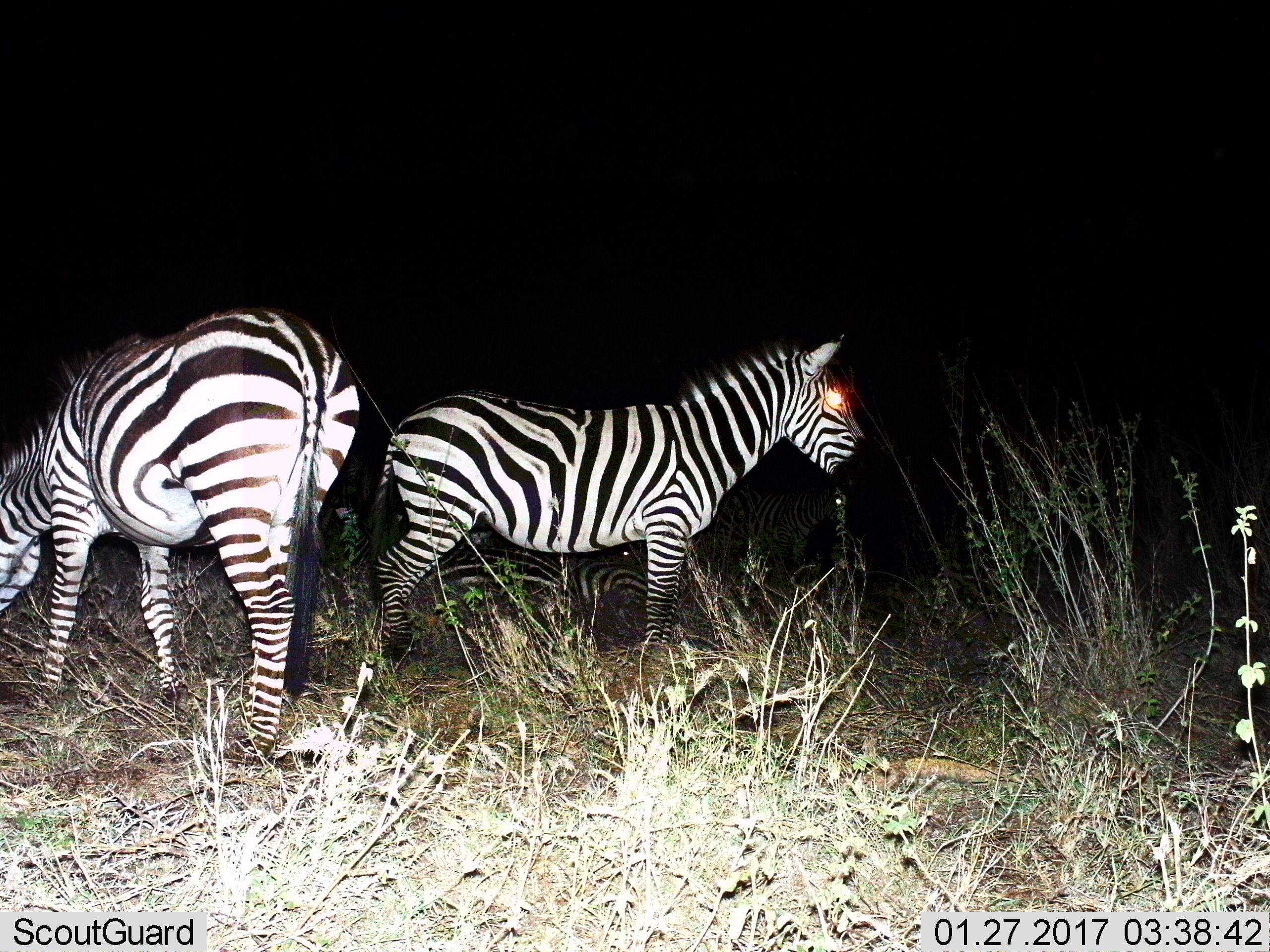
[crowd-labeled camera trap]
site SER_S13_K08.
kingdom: Animalia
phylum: Chordata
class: Mammalia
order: Perissodactyla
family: Equidae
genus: Equus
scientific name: Equus quagga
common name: plains zebra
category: zebraplains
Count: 2.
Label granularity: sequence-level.